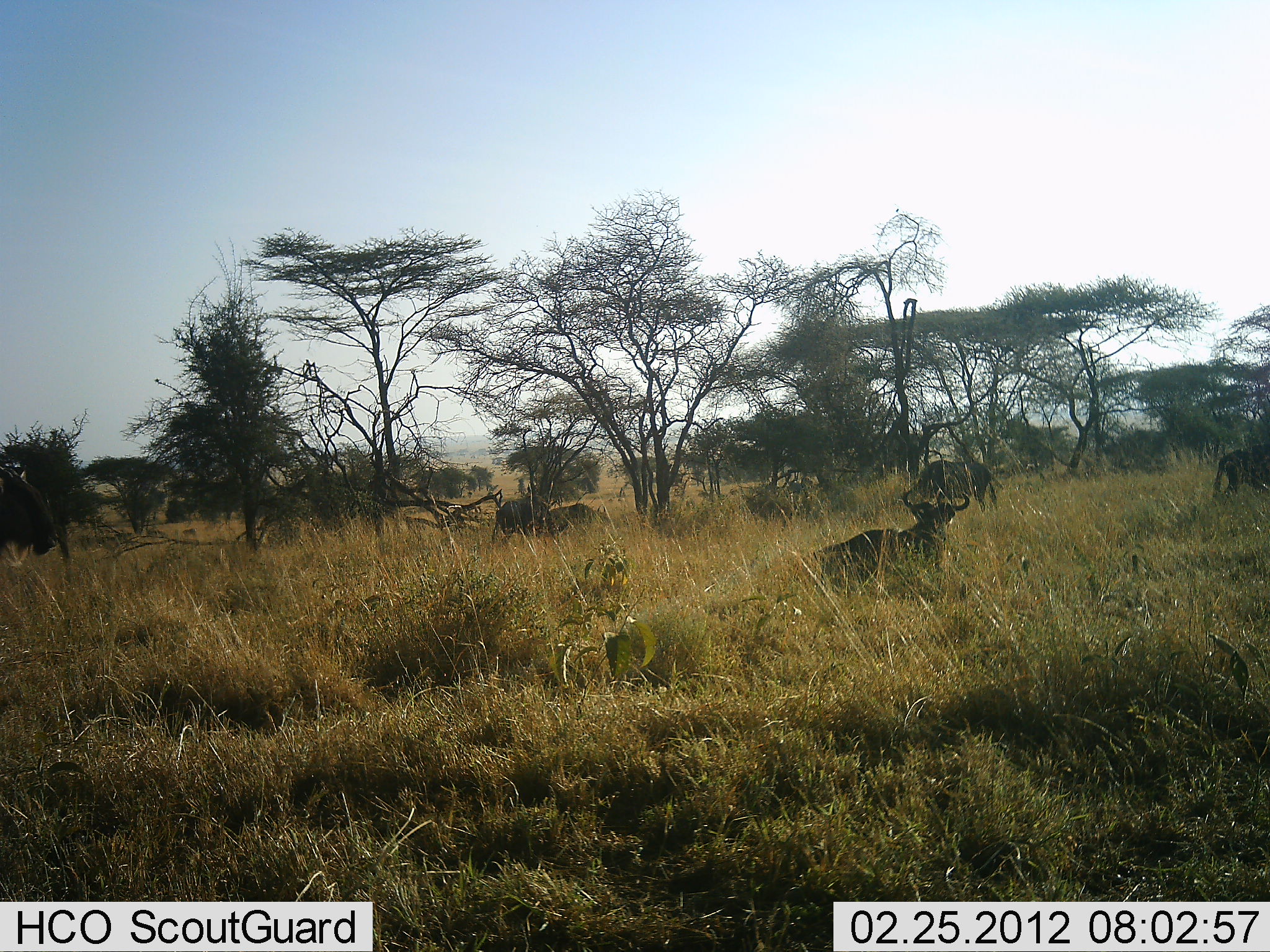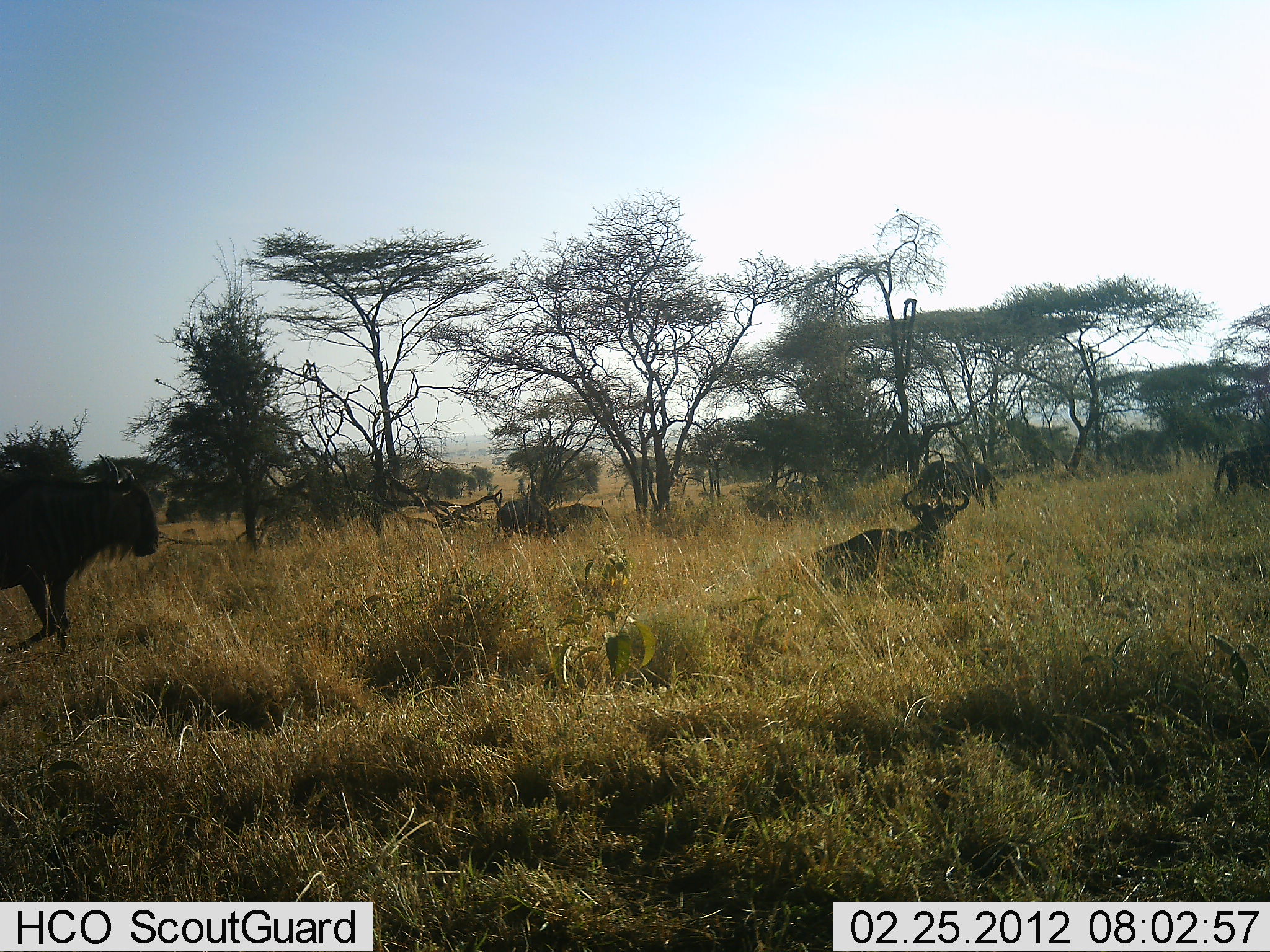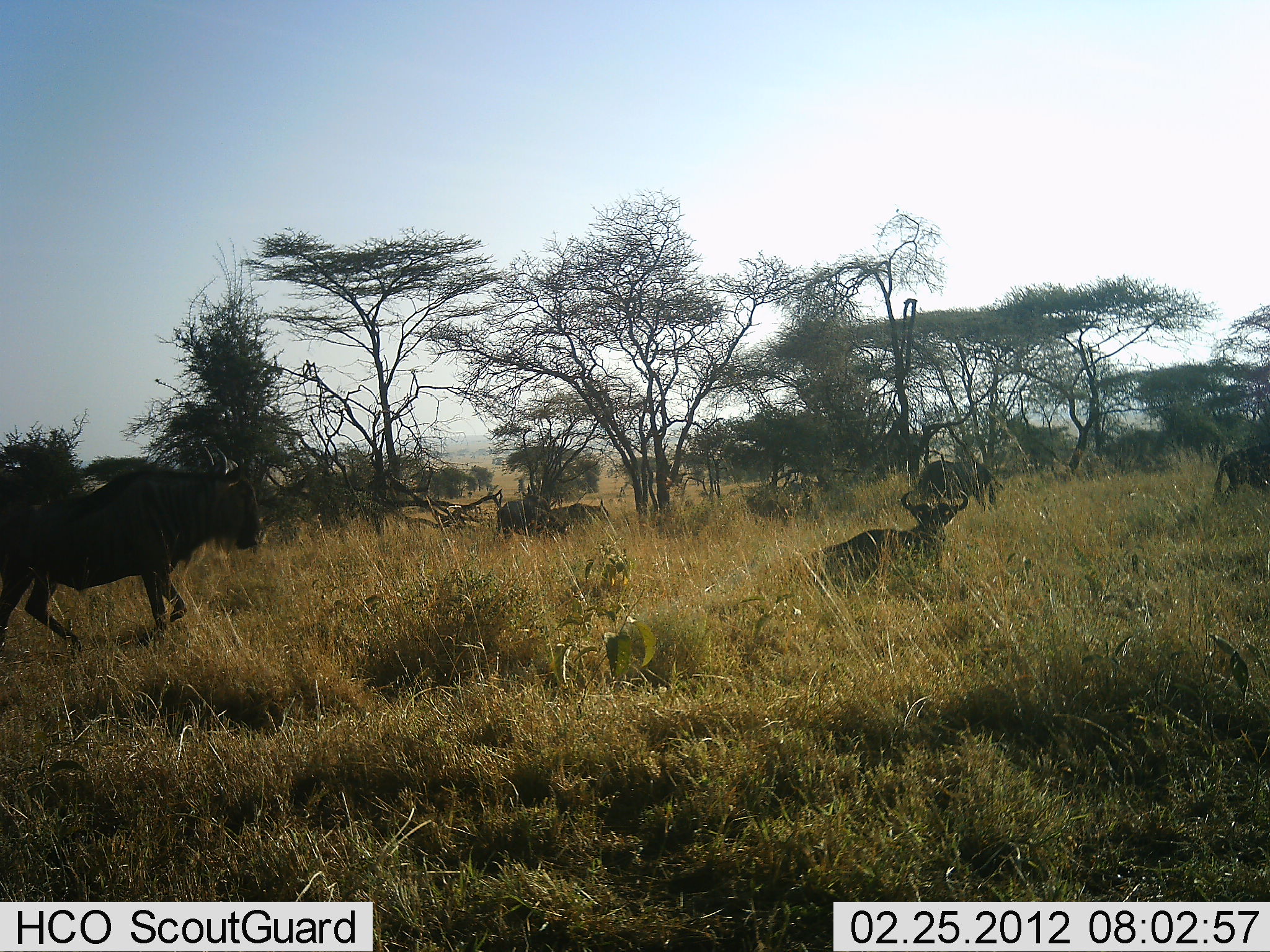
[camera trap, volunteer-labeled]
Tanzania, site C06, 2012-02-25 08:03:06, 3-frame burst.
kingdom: Animalia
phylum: Chordata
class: Mammalia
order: Artiodactyla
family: Bovidae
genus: Connochaetes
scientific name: Connochaetes taurinus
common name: blue wildebeest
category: wildebeest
Wildebeest (blue wildebeest) (Connochaetes taurinus), count 5. Behavior (volunteer vote fractions): standing 38%, resting 93%, moving 86%, interacting 3%. Young present (vote fraction): 0%. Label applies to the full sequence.